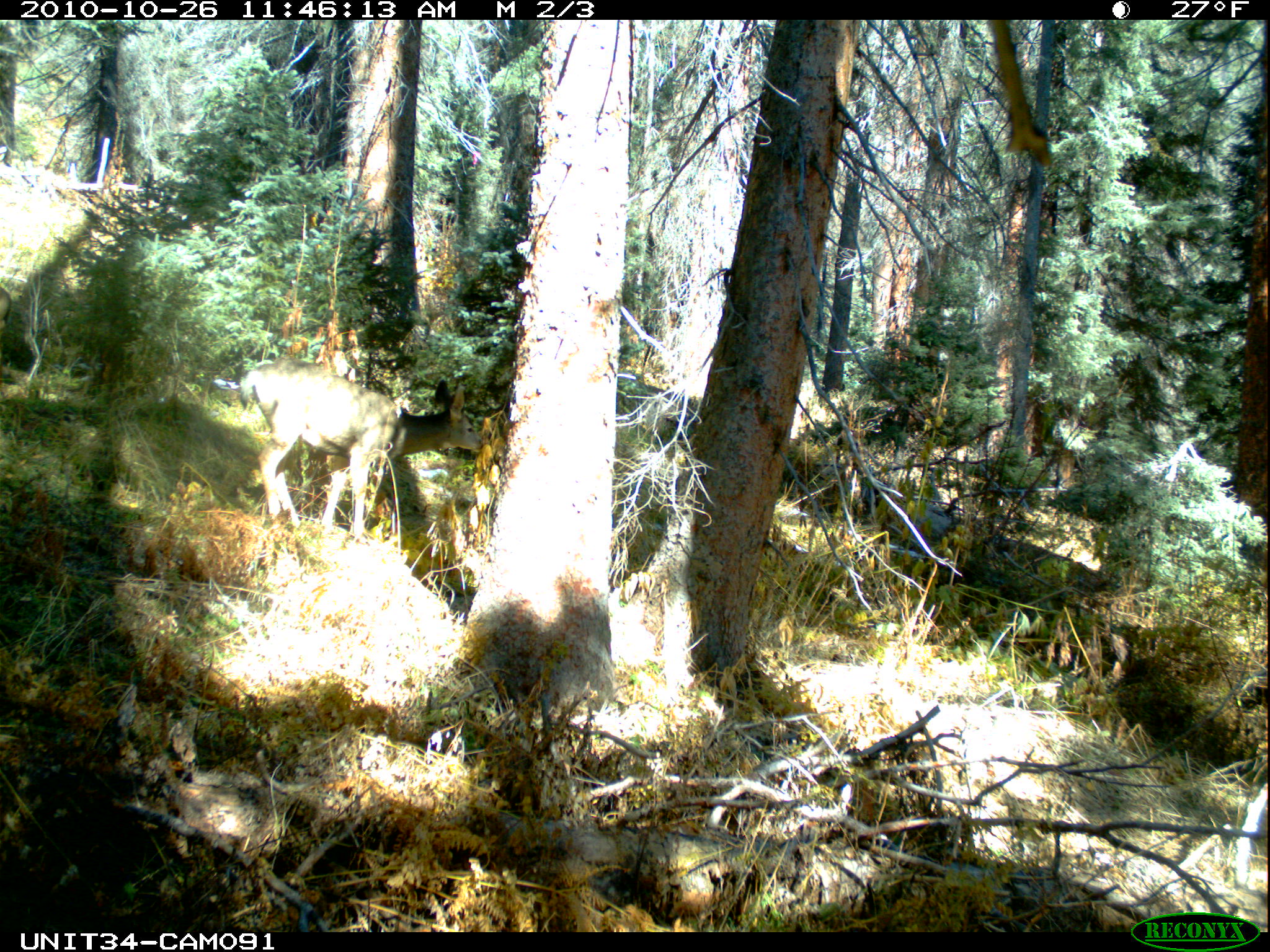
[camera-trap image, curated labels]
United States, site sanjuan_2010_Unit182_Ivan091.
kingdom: Animalia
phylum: Chordata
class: Mammalia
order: Artiodactyla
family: Cervidae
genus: Odocoileus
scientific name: Odocoileus hemionus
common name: mule deer